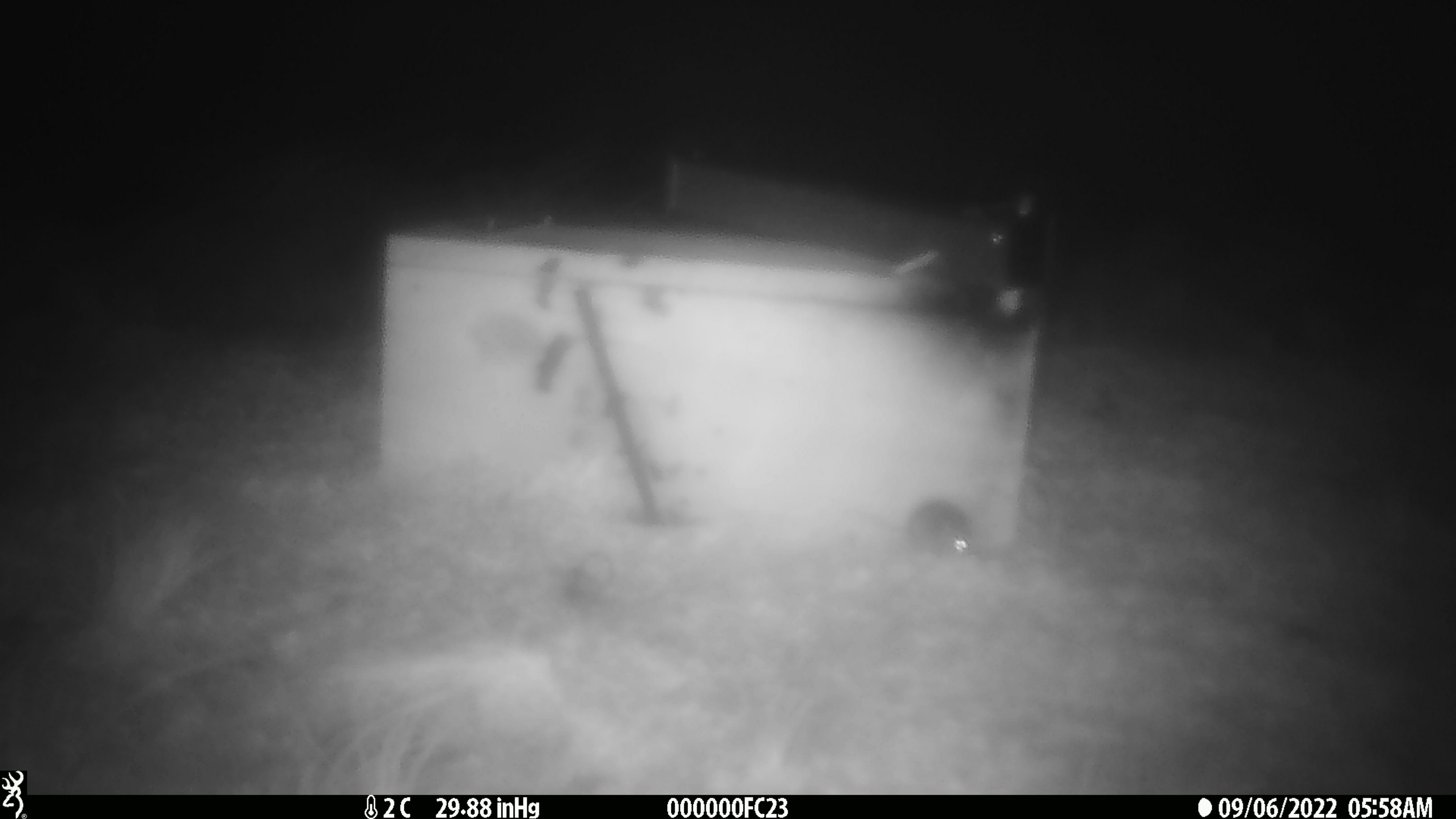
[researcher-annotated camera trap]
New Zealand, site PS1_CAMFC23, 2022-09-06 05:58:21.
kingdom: Animalia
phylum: Chordata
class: Mammalia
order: Rodentia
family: Muridae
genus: Mus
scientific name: Mus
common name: mouse